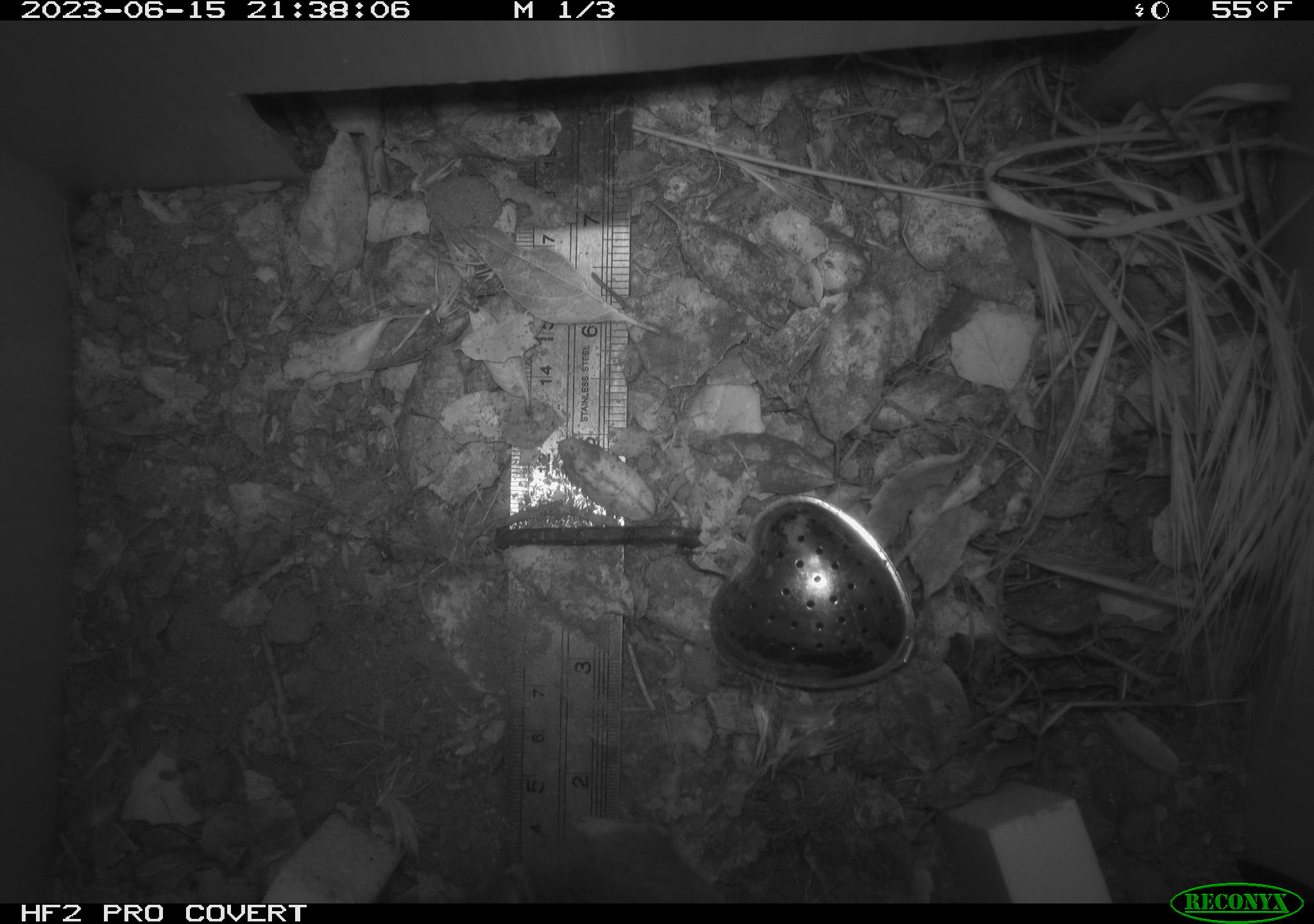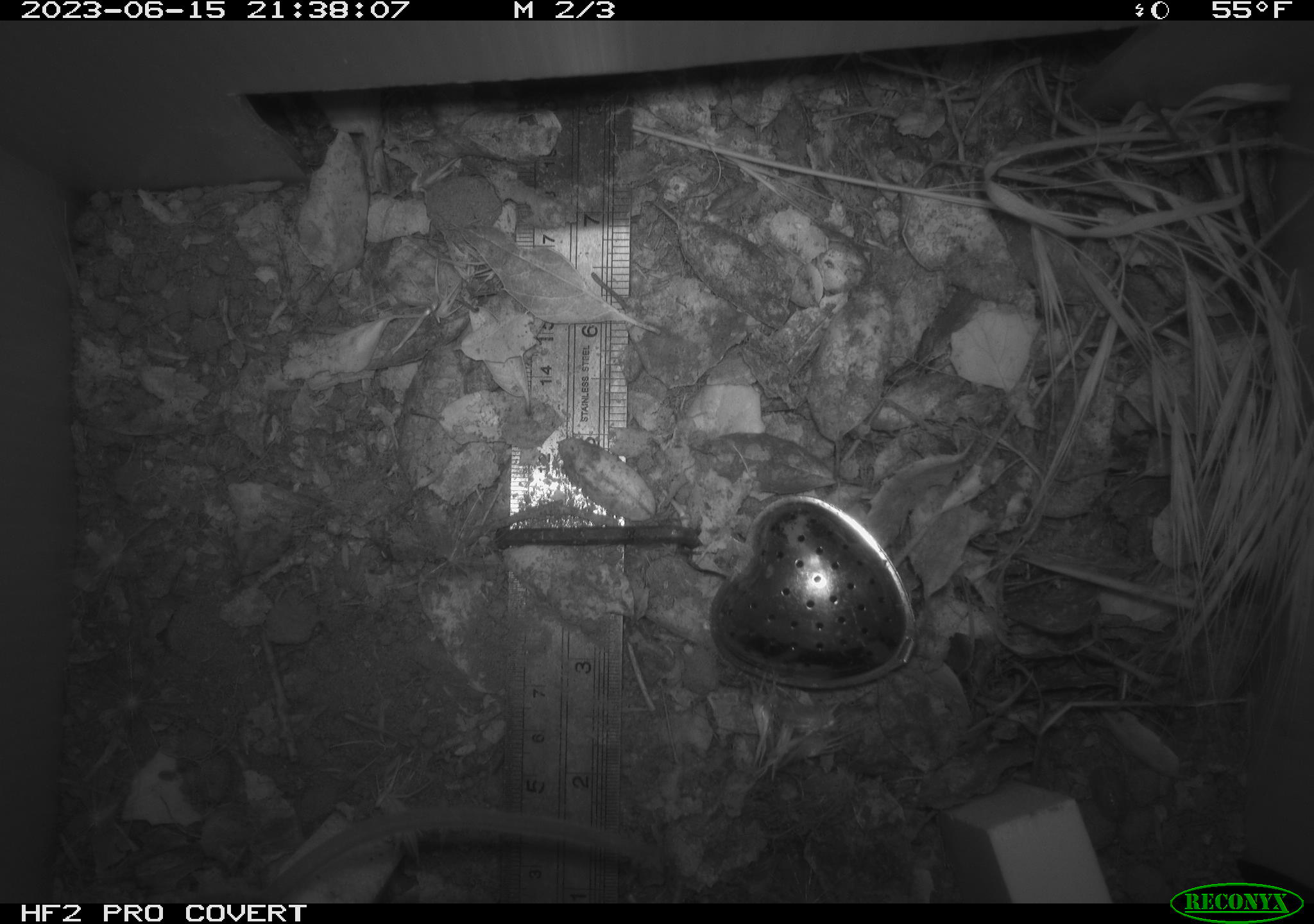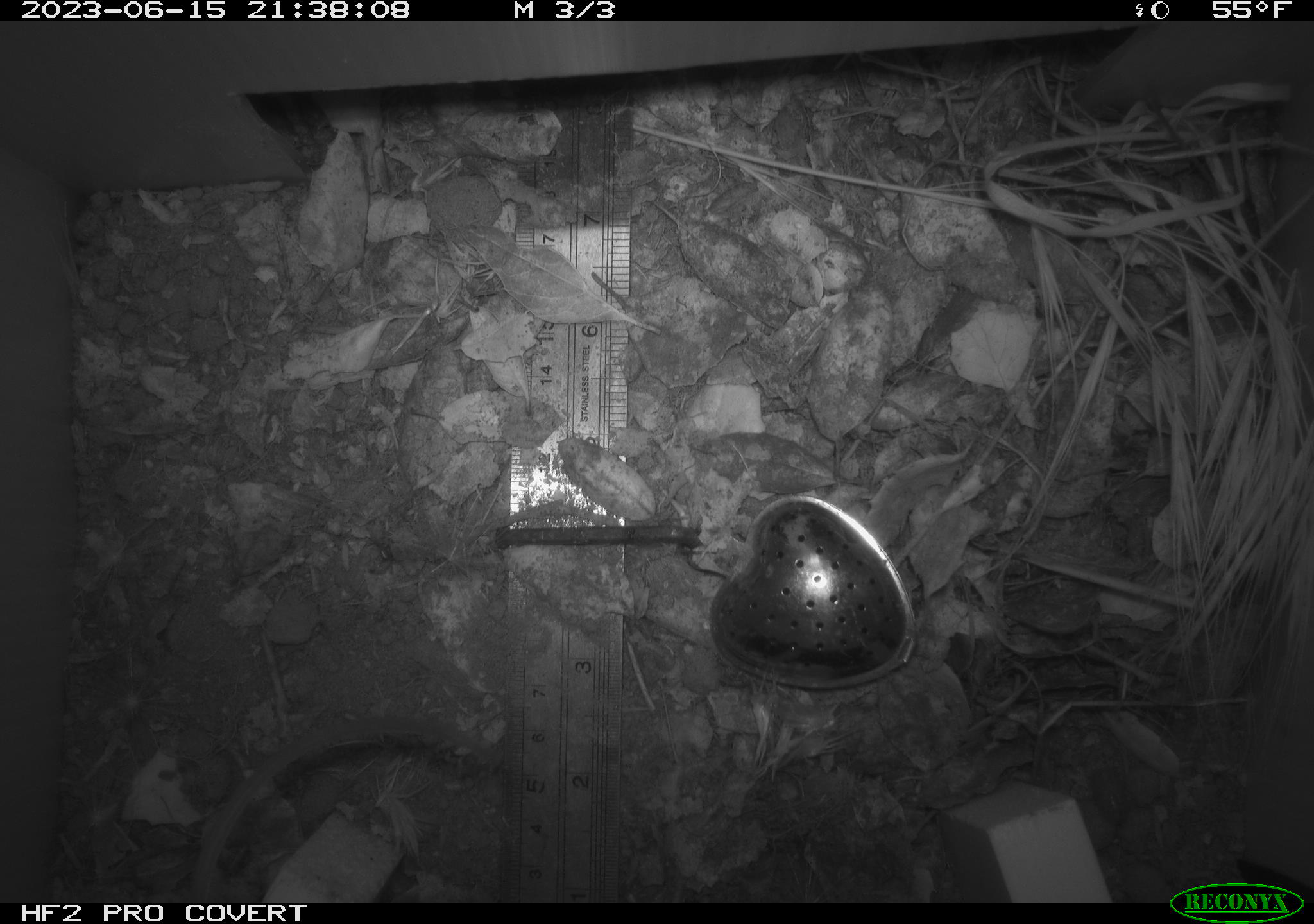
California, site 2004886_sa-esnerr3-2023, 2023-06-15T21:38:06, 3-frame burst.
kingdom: Animalia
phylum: Chordata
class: Mammalia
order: Rodentia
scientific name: Rodentia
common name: mouse species